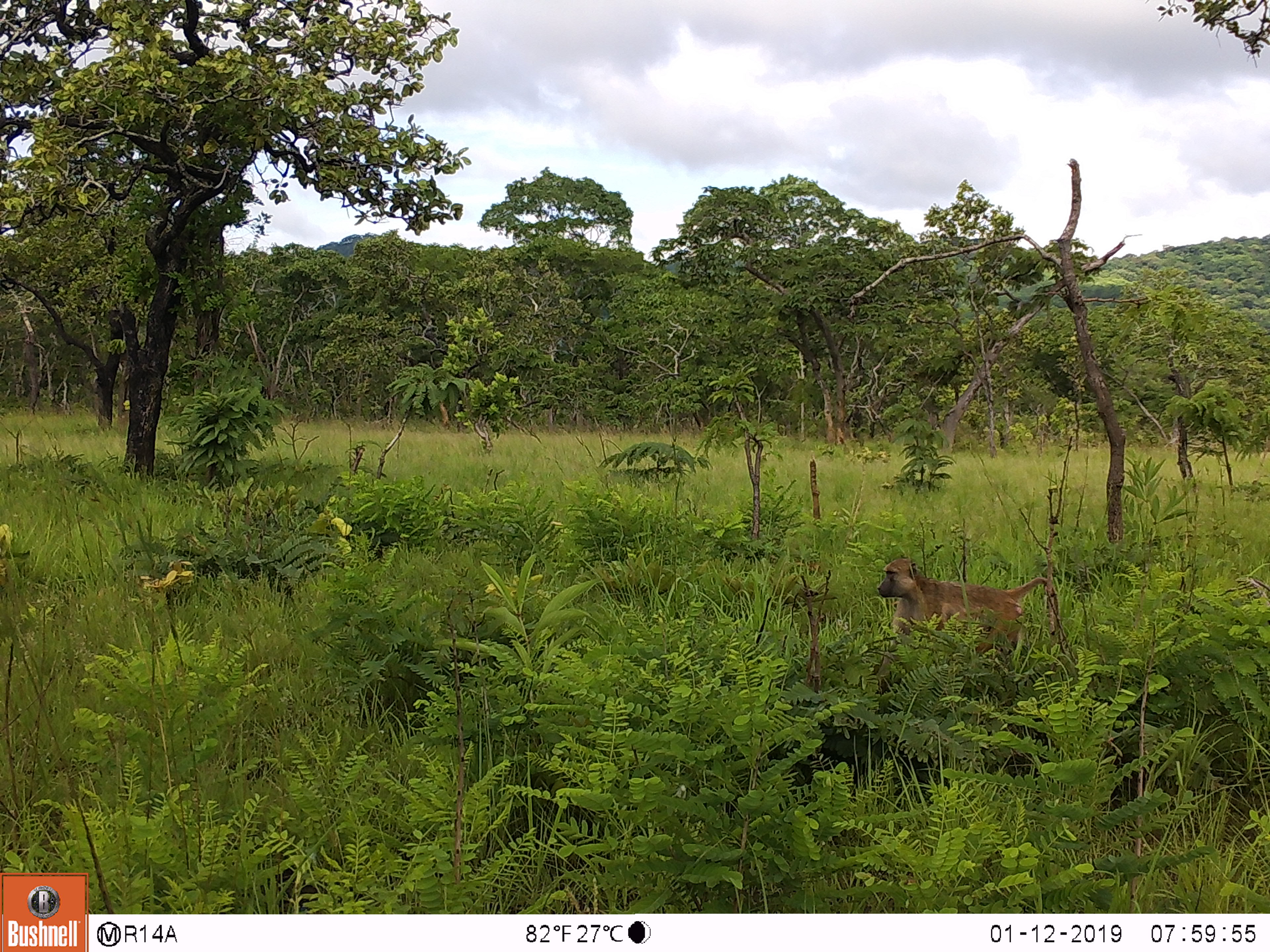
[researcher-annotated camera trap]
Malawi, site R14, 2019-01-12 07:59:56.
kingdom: Animalia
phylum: Chordata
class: Mammalia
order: Primates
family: Cercopithecidae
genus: Papio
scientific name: Papio cynocephalus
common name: yellow baboon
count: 1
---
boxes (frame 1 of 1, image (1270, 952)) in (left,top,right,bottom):
yellow baboon: (877,554,1072,676)